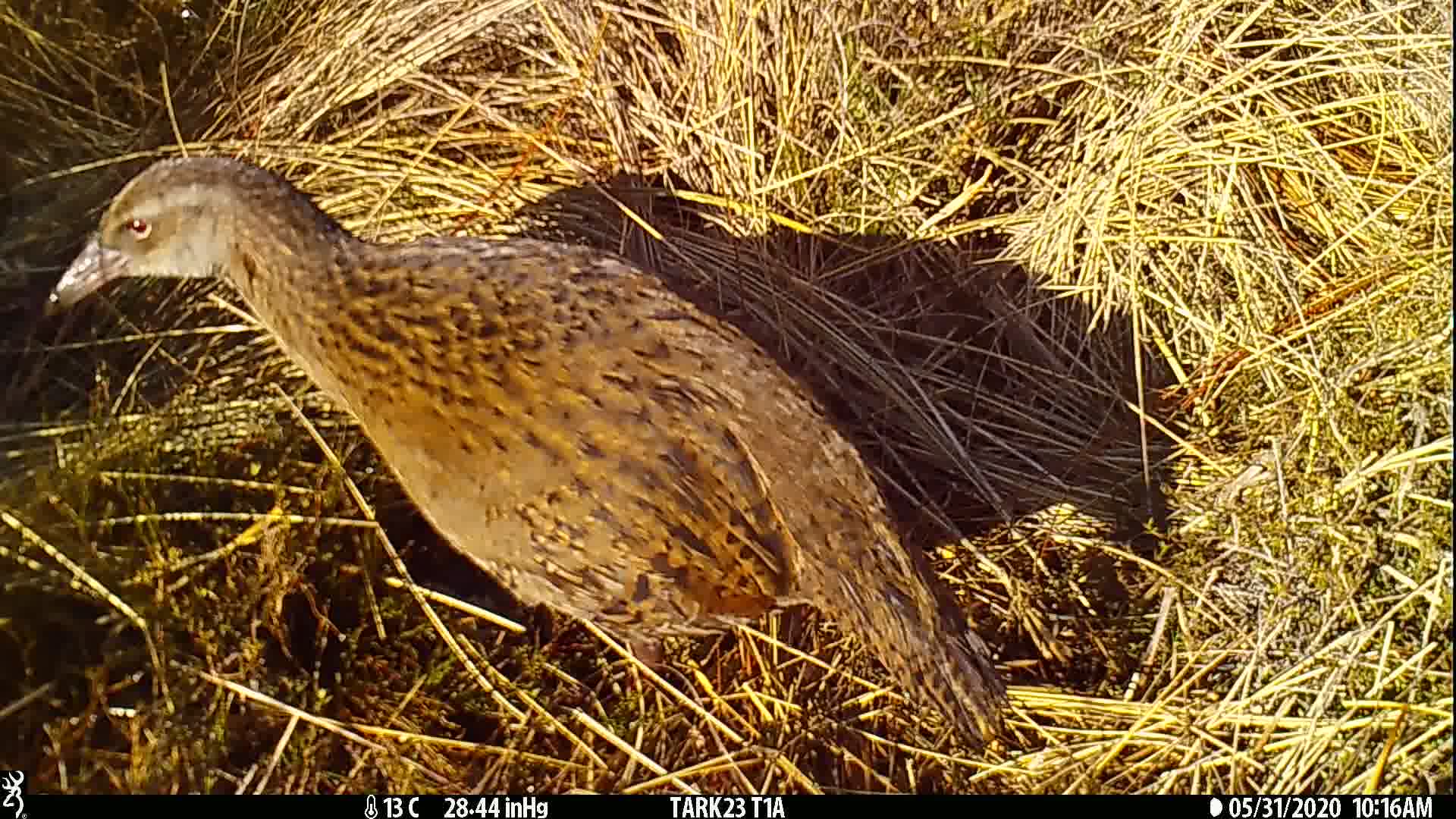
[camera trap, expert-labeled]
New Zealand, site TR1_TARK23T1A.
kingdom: Animalia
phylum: Chordata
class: Aves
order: Gruiformes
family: Rallidae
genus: Gallirallus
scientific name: Gallirallus australis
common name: weka